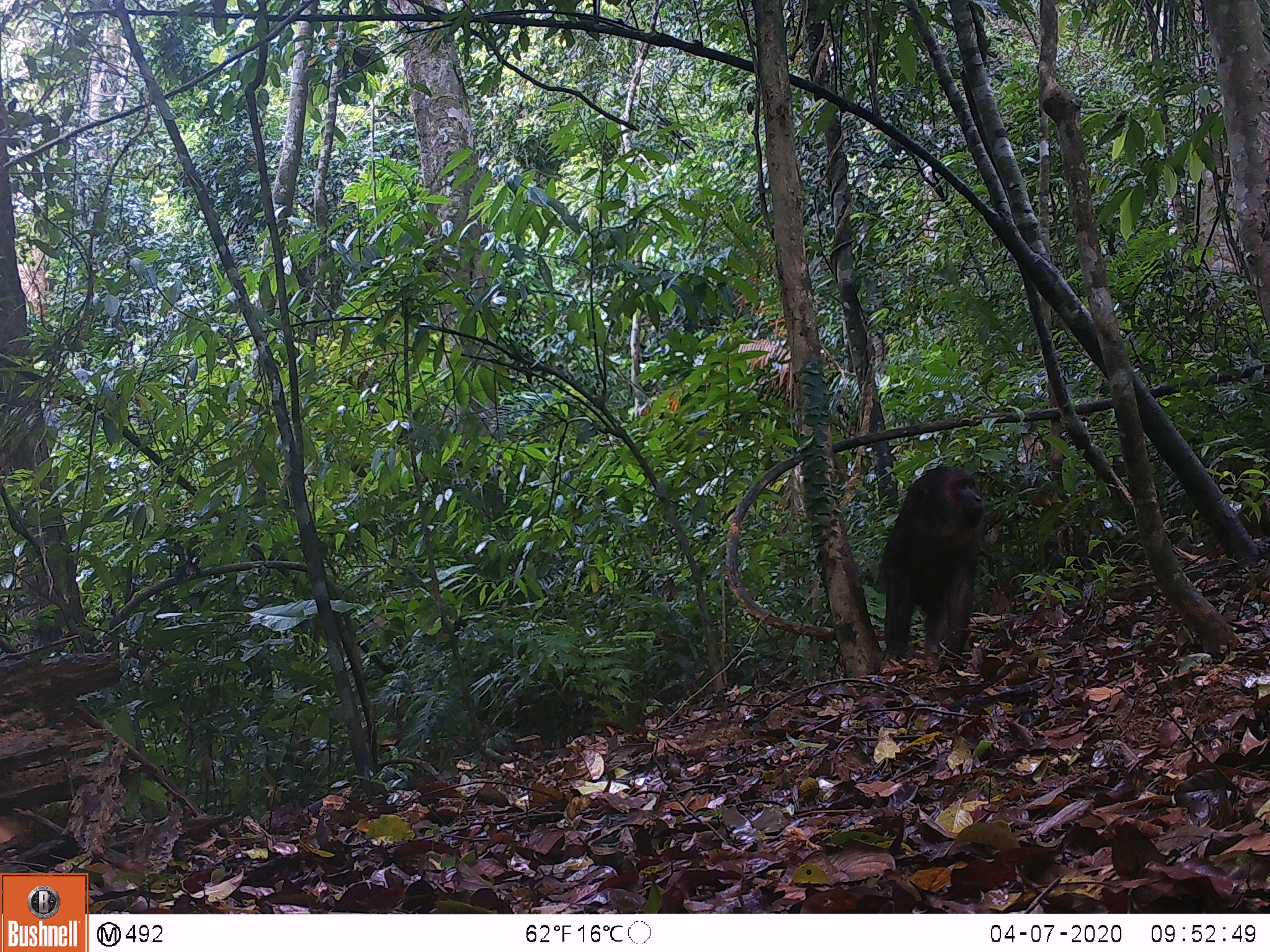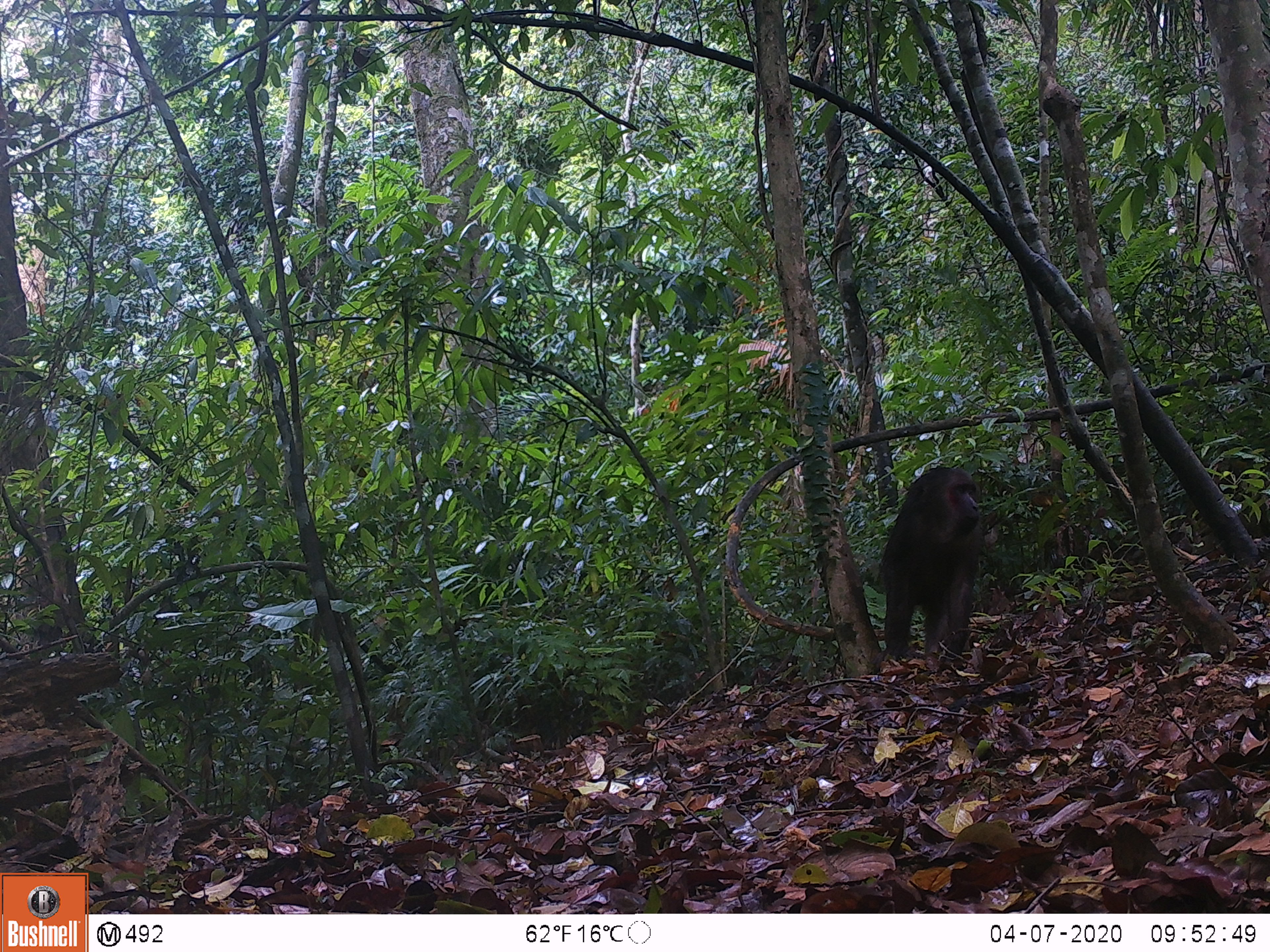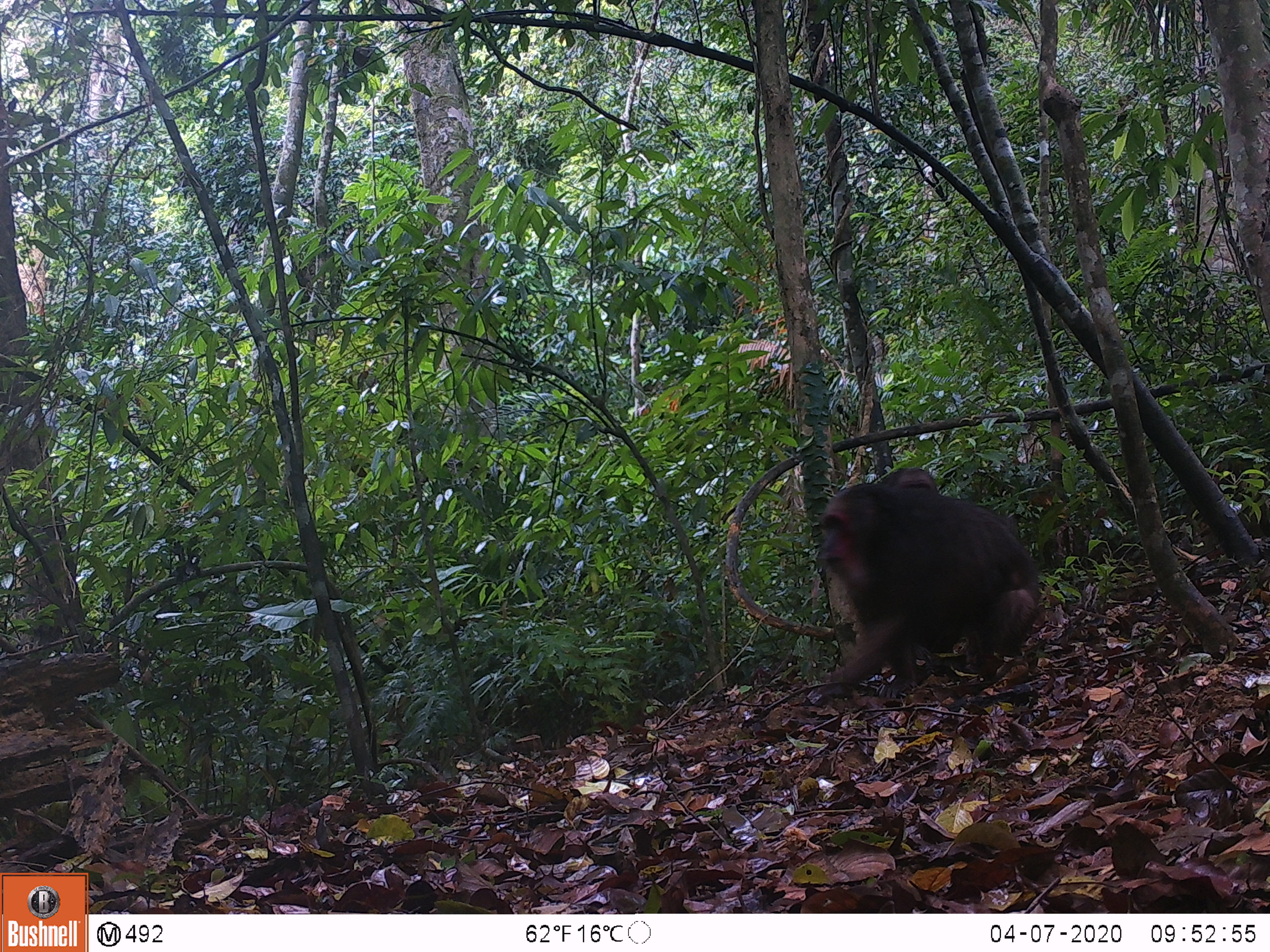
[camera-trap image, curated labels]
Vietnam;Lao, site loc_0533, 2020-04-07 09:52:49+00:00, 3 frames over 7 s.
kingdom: Animalia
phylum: Chordata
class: Mammalia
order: Primates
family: Cercopithecidae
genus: Macaca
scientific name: Macaca arctoides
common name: stump-tailed macaque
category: stump tailed macaque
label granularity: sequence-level